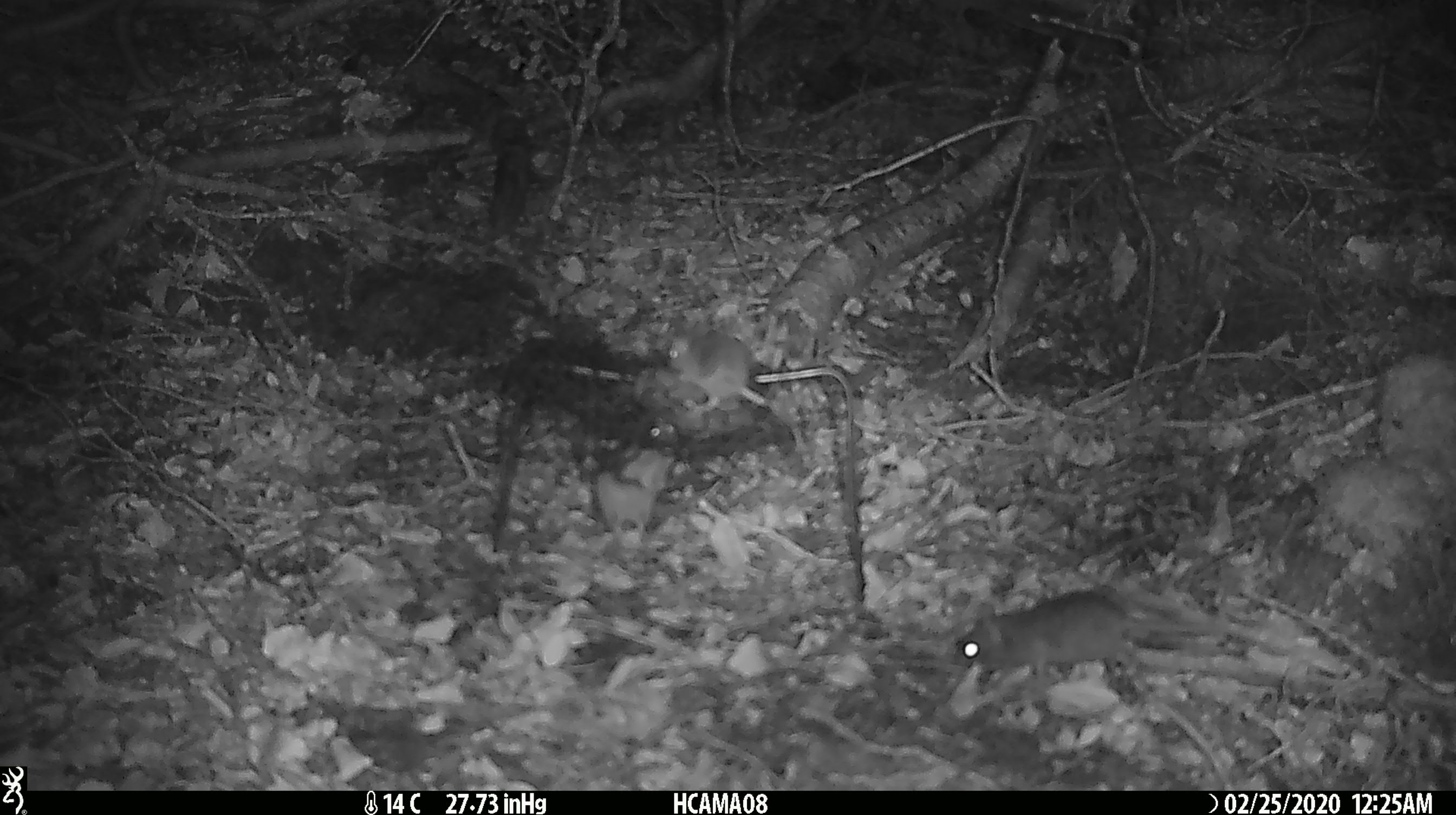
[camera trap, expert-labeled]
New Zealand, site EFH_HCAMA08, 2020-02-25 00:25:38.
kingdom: Animalia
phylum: Chordata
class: Mammalia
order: Rodentia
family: Muridae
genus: Mus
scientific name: Mus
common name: mouse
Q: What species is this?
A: Mouse (Mus).